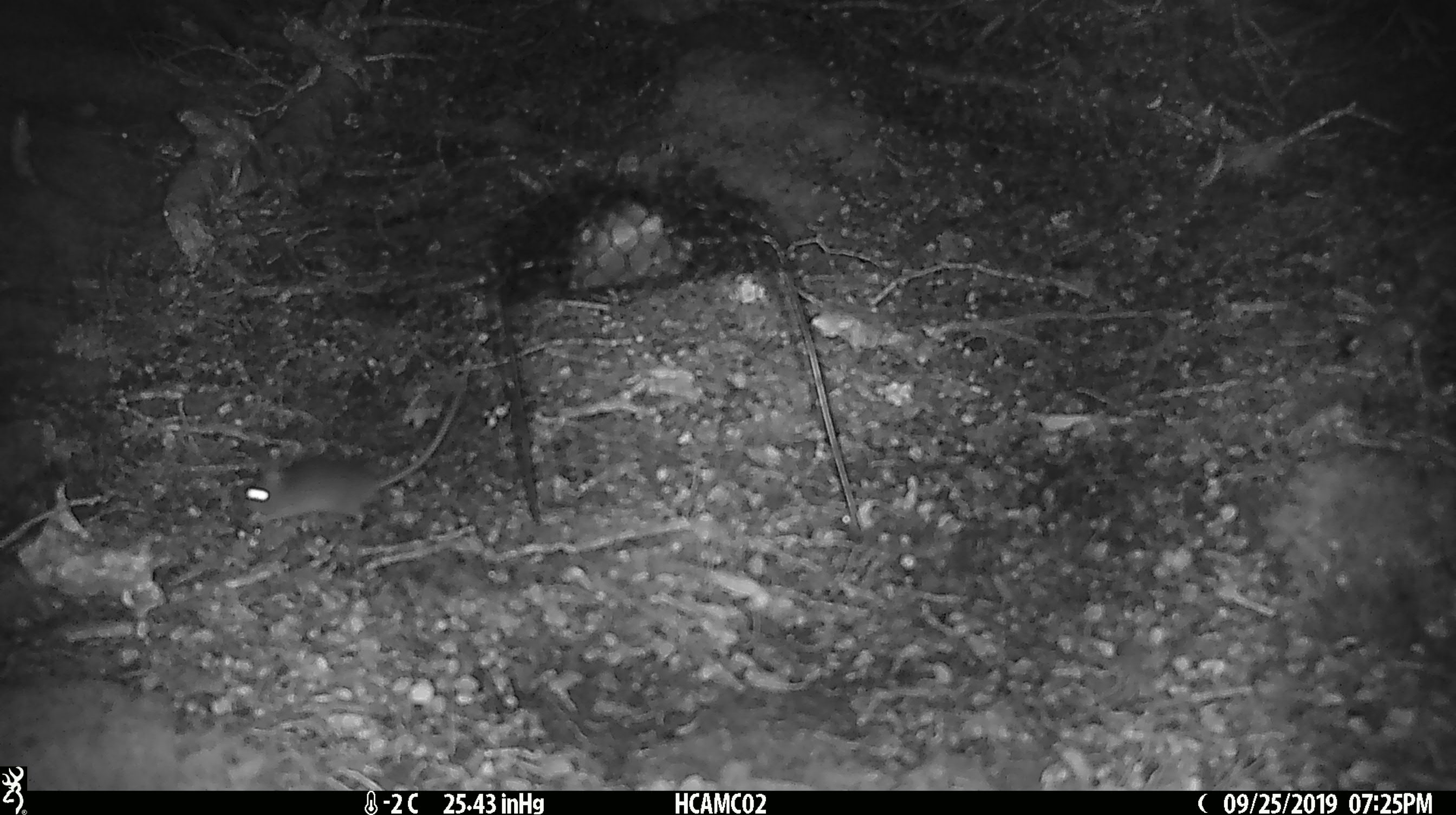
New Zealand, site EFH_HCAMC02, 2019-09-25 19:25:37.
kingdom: Animalia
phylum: Chordata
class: Mammalia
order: Rodentia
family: Muridae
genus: Mus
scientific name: Mus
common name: mouse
Mouse (Mus).